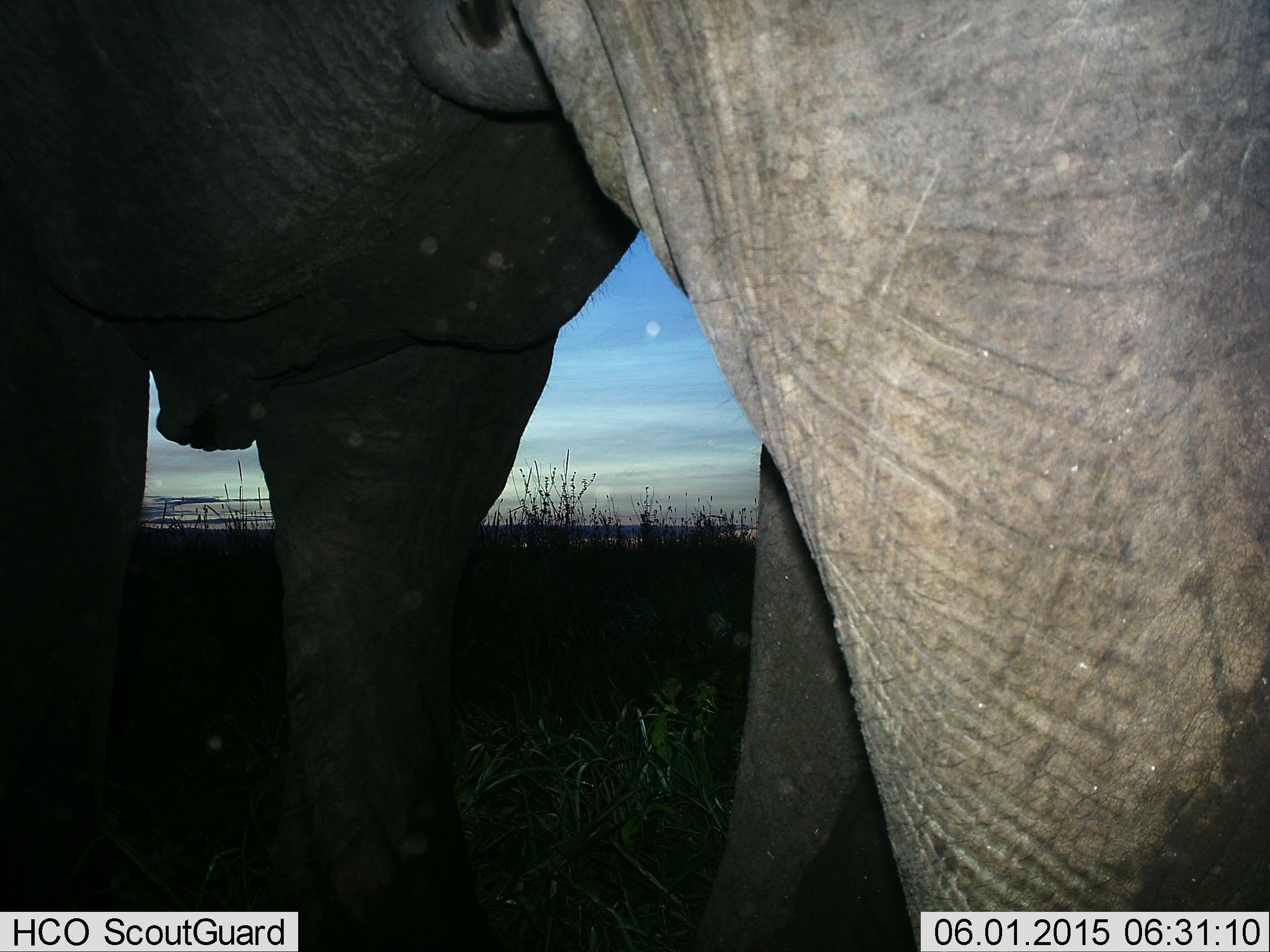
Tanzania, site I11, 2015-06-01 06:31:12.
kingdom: Animalia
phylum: Chordata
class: Mammalia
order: Proboscidea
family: Elephantidae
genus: Loxodonta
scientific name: Loxodonta africana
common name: african bush elephant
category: elephant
Elephant (african bush elephant) (Loxodonta africana), count 1. Behavior (volunteer vote fractions): standing 70%, resting 0%, moving 30%, interacting 0%. Young present (vote fraction): 0%. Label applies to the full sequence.